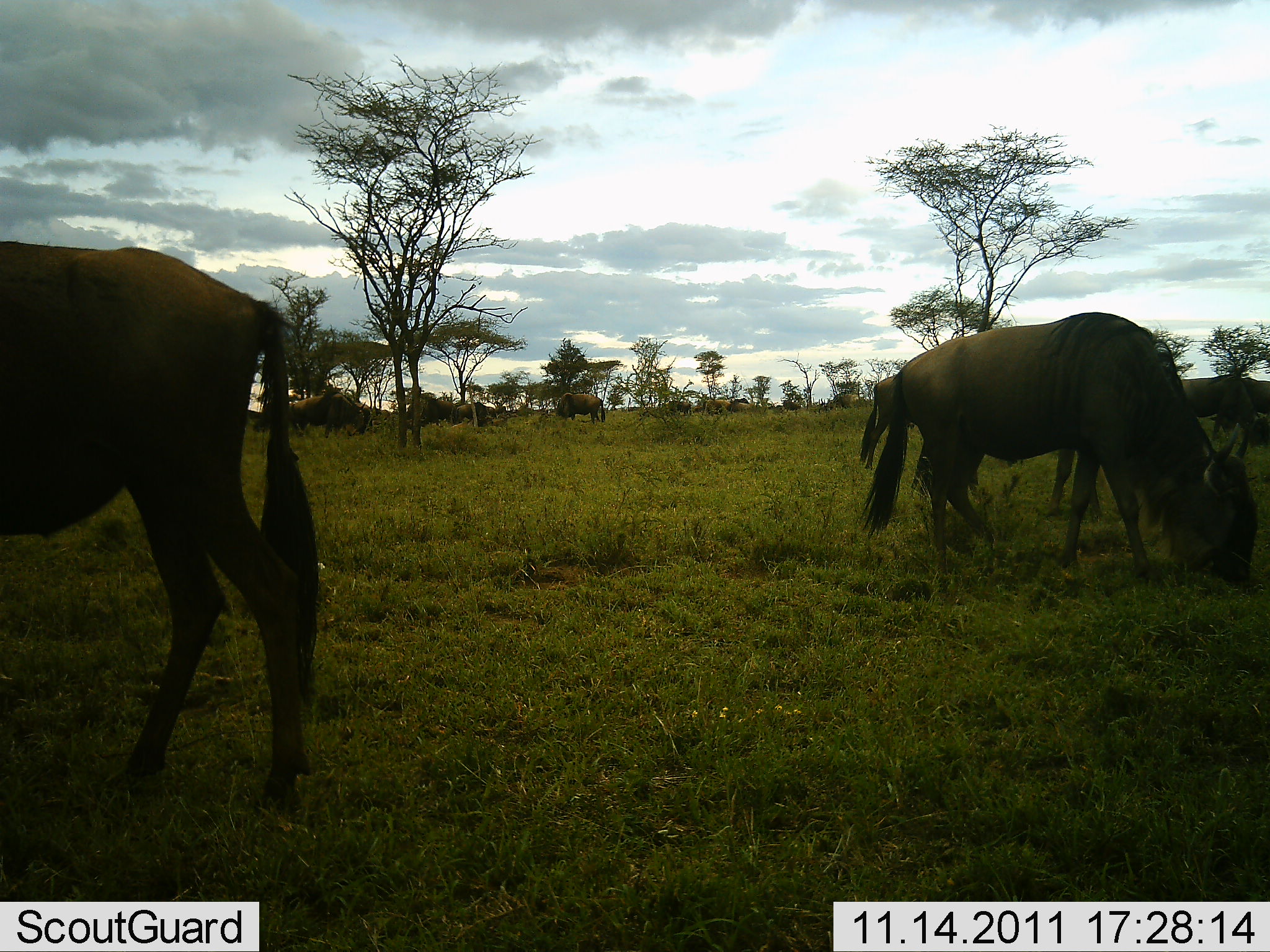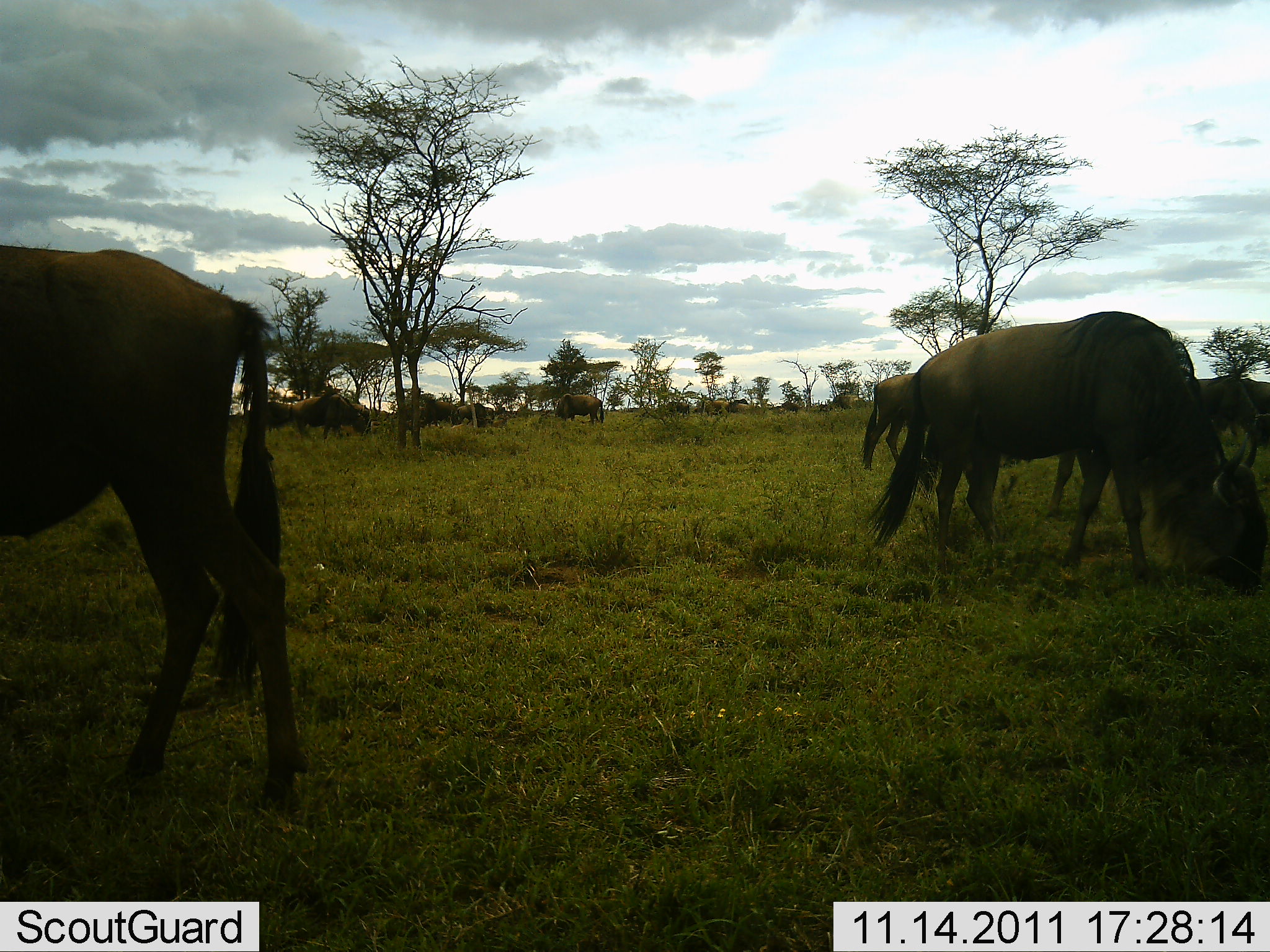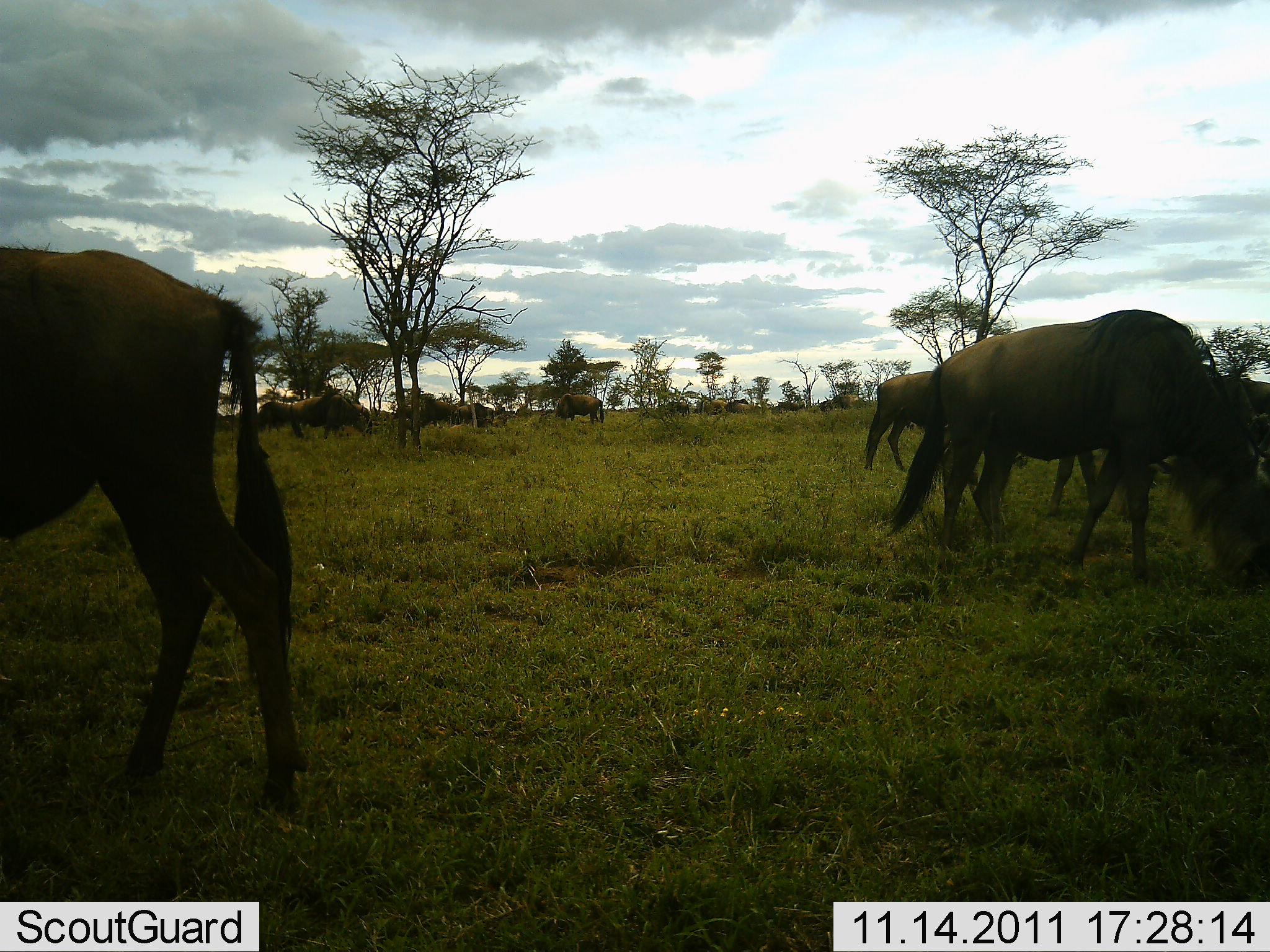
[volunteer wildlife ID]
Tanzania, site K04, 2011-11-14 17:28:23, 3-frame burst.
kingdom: Animalia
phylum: Chordata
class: Mammalia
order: Artiodactyla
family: Bovidae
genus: Connochaetes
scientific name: Connochaetes taurinus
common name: blue wildebeest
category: wildebeest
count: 11-50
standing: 23%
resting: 0%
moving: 15%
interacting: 0%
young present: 0%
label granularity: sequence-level